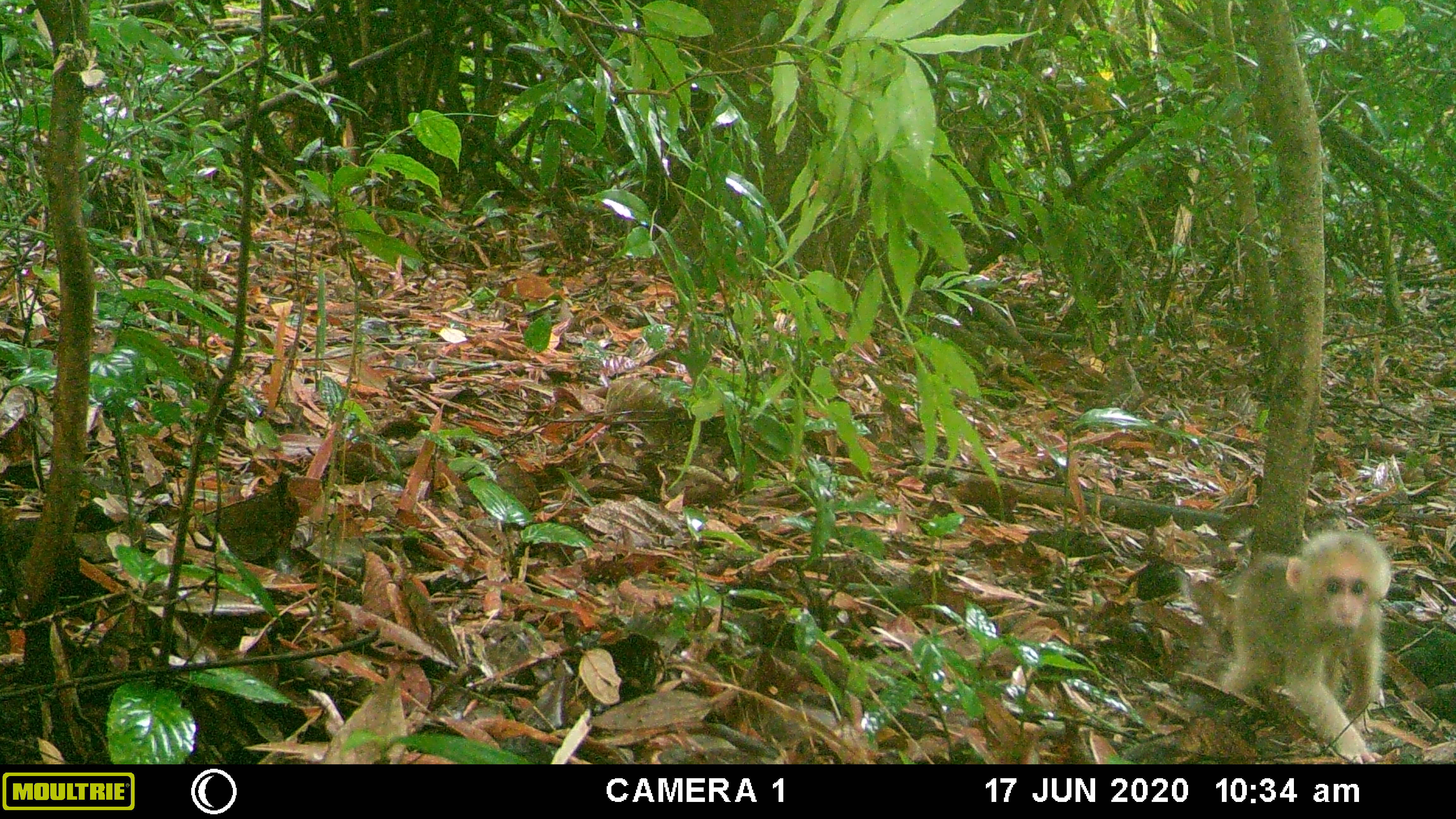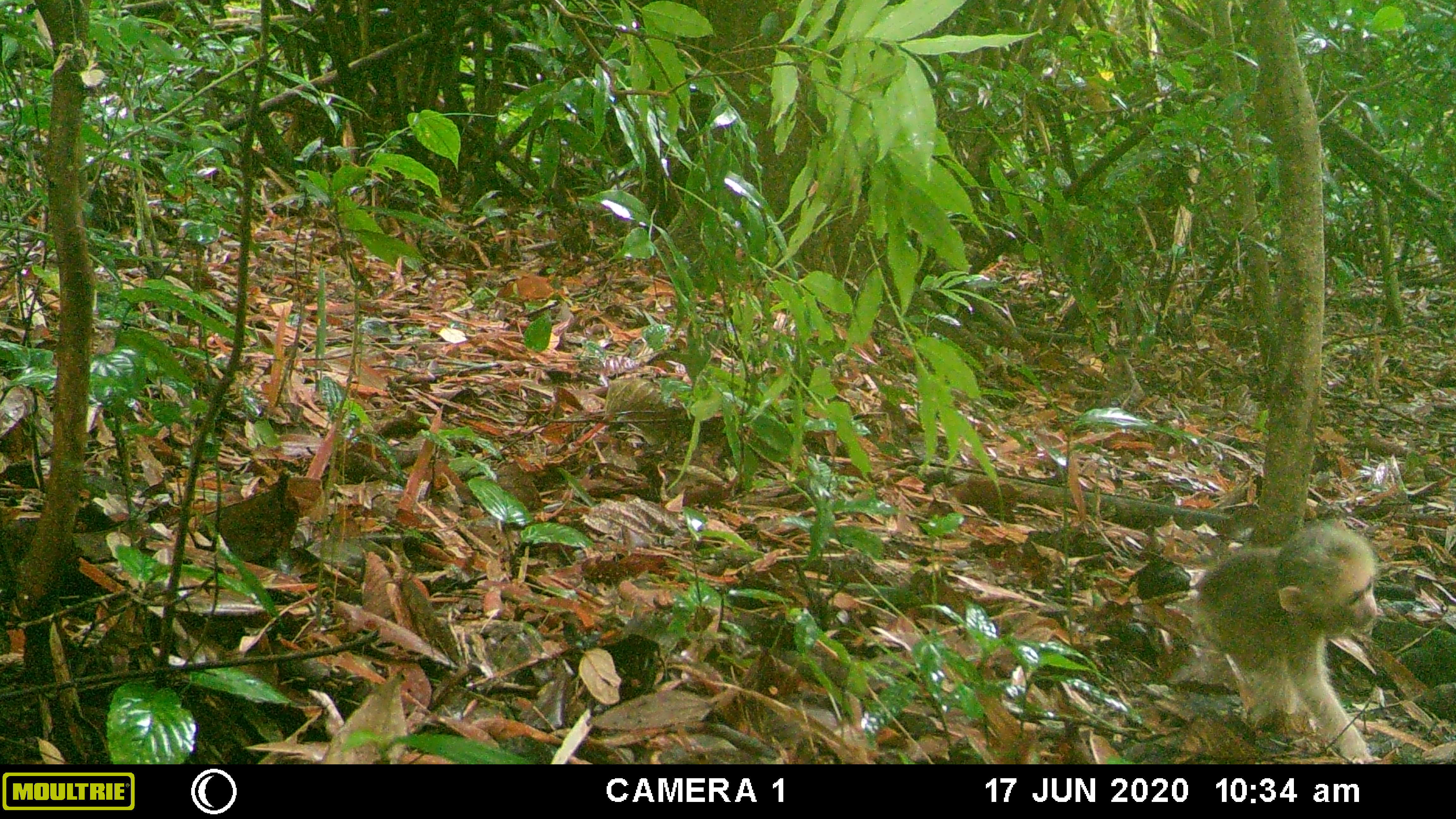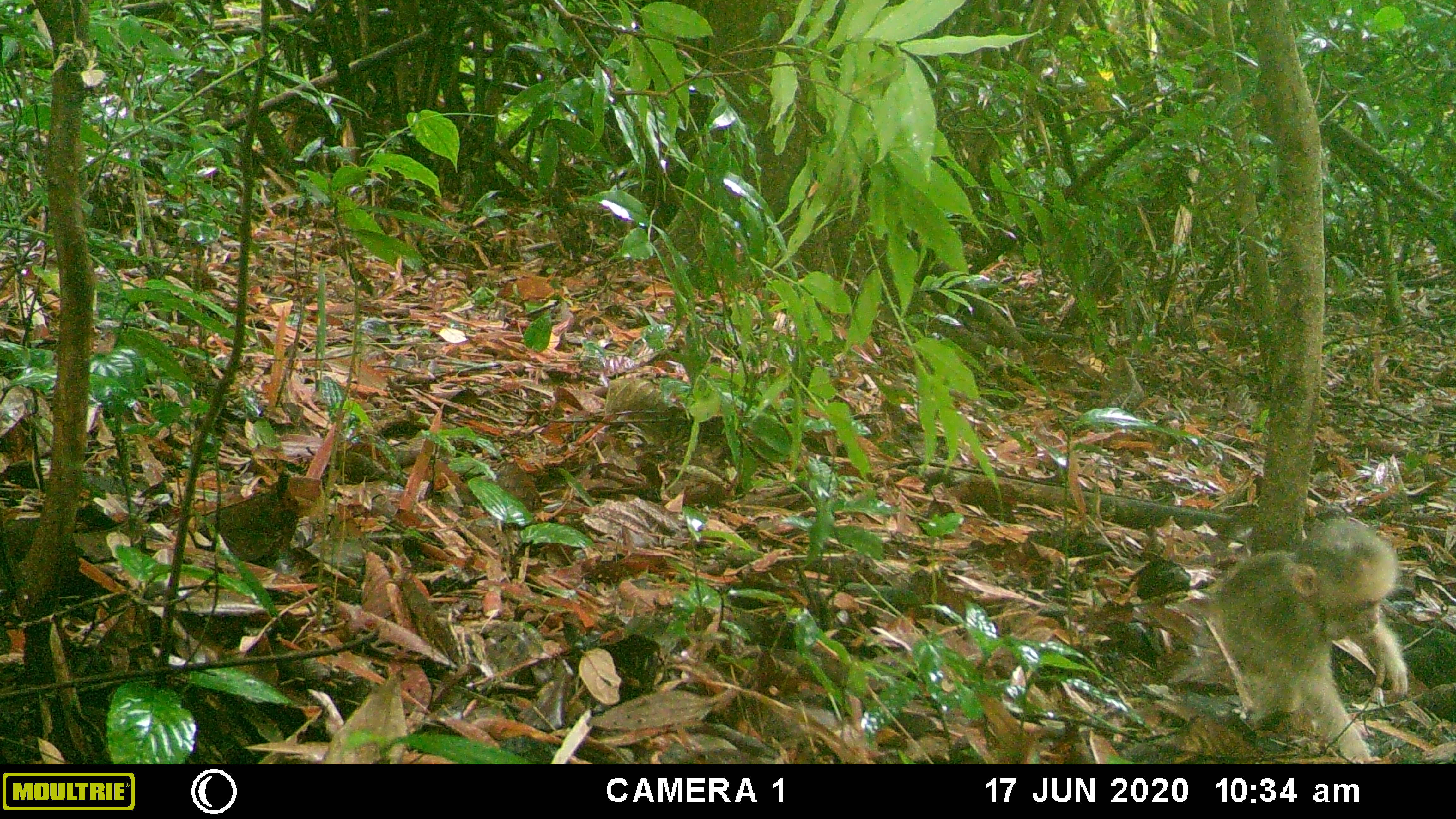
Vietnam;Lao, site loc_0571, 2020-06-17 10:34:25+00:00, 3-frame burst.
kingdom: Animalia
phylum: Chordata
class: Mammalia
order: Primates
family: Cercopithecidae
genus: Macaca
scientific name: Macaca arctoides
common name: stump-tailed macaque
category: stump tailed macaque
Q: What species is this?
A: Stump tailed macaque (stump-tailed macaque) (Macaca arctoides).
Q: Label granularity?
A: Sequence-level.